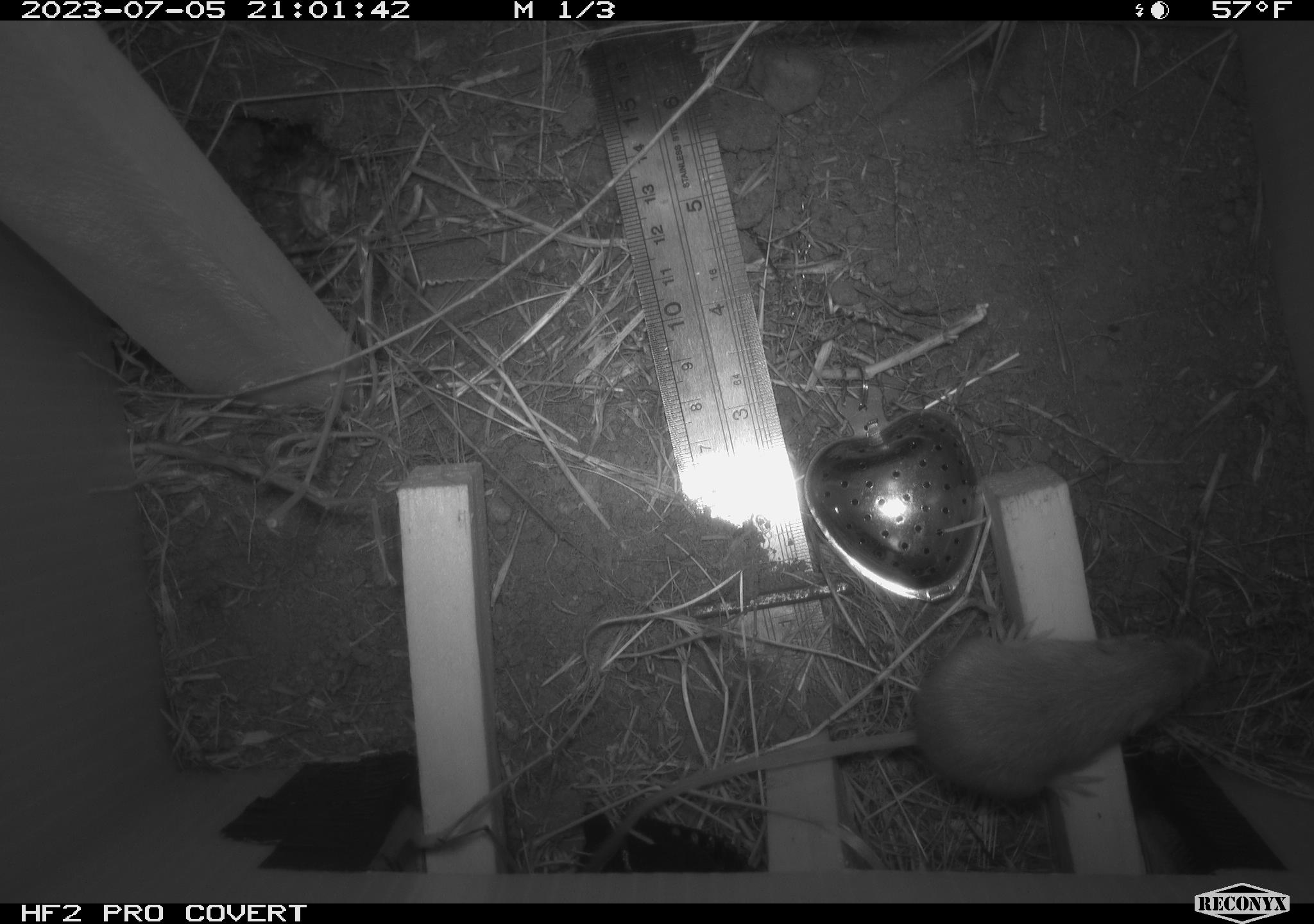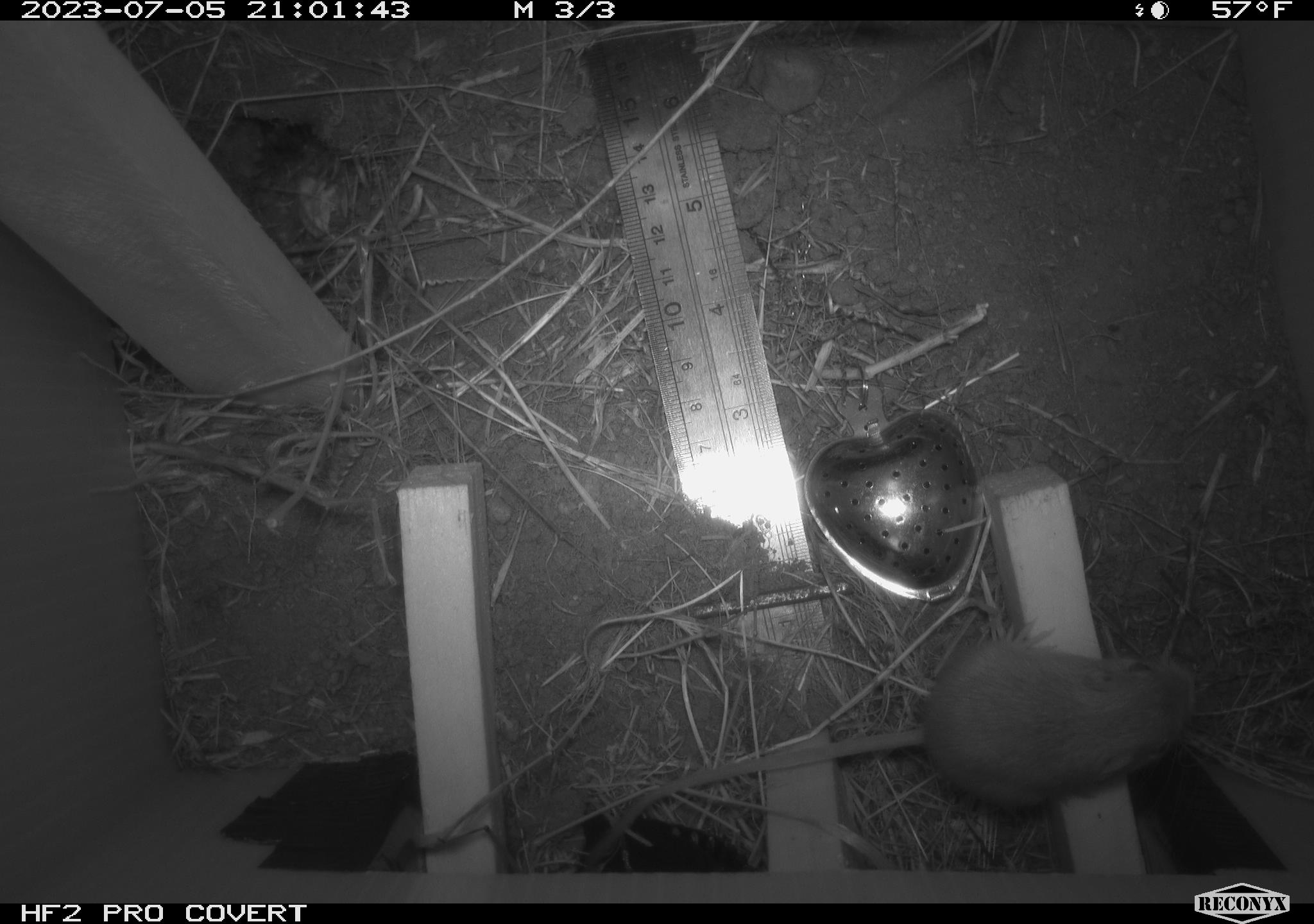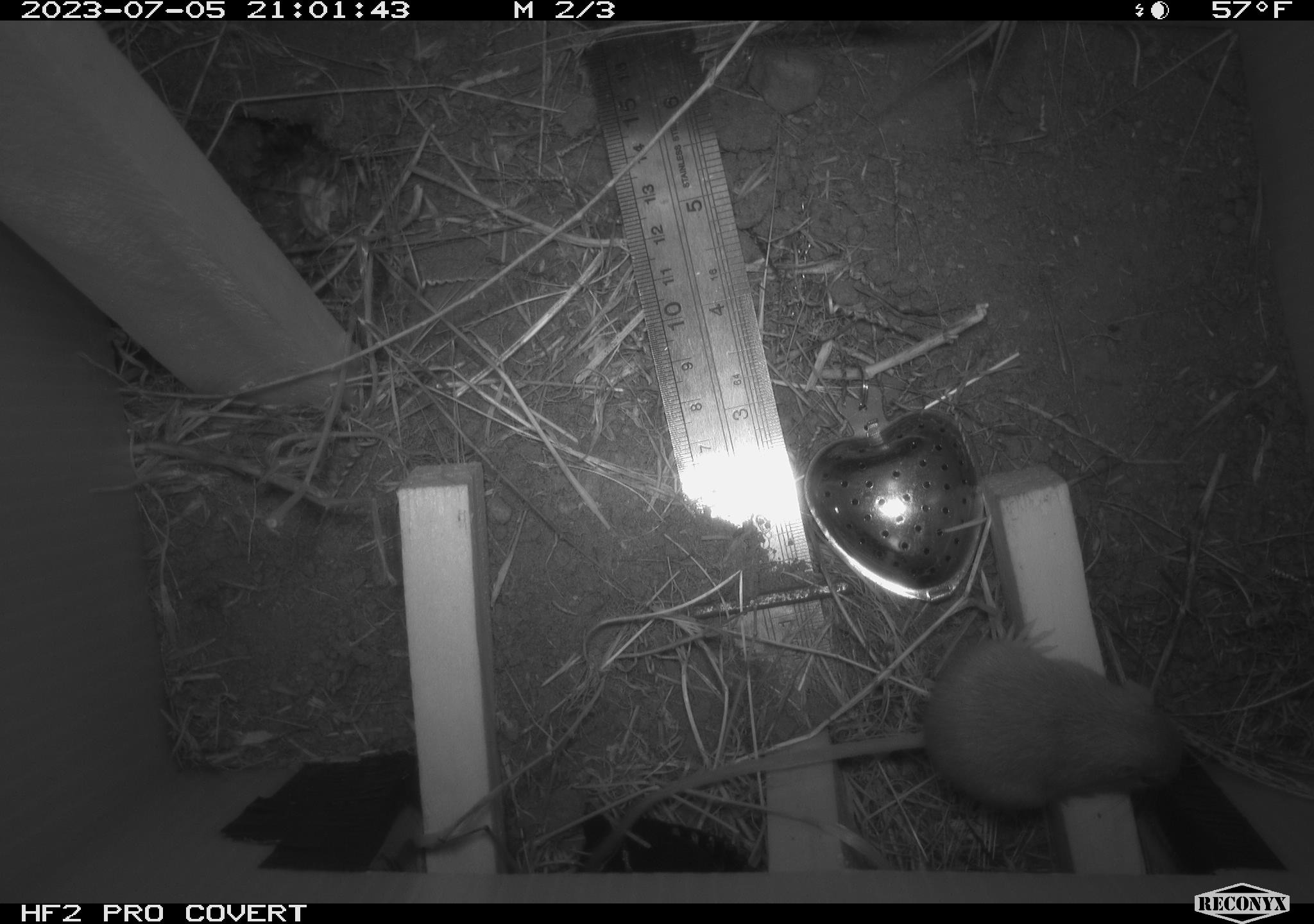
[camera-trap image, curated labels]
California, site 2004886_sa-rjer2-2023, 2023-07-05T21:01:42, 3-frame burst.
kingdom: Animalia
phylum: Chordata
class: Mammalia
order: Rodentia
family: Heteromyidae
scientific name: Heteromyidae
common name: kangaroo rats and pocket mice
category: heteromyidae family